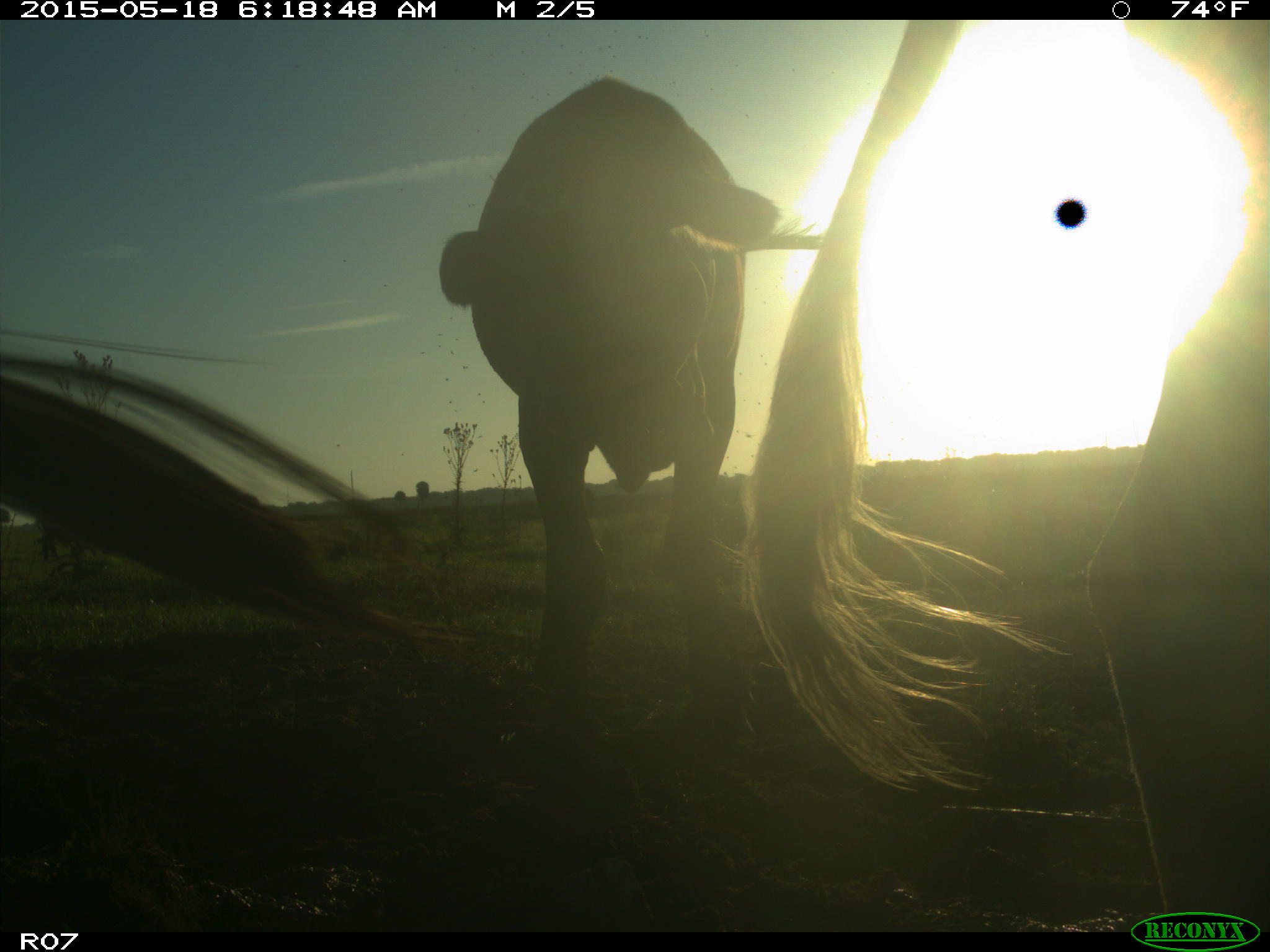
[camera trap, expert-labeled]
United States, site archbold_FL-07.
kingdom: Animalia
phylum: Chordata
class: Mammalia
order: Artiodactyla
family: Bovidae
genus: Bos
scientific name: Bos taurus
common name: domestic cow